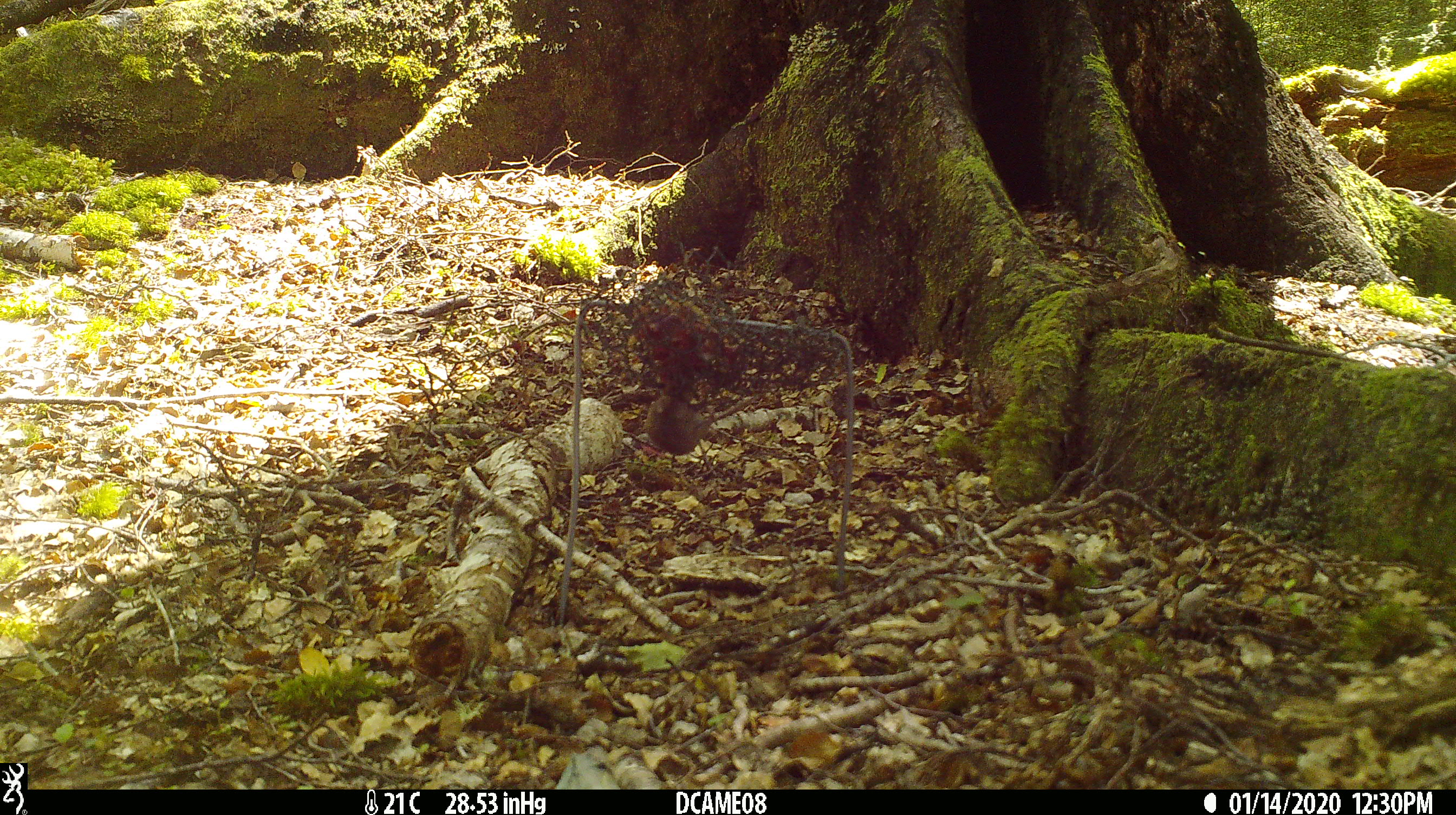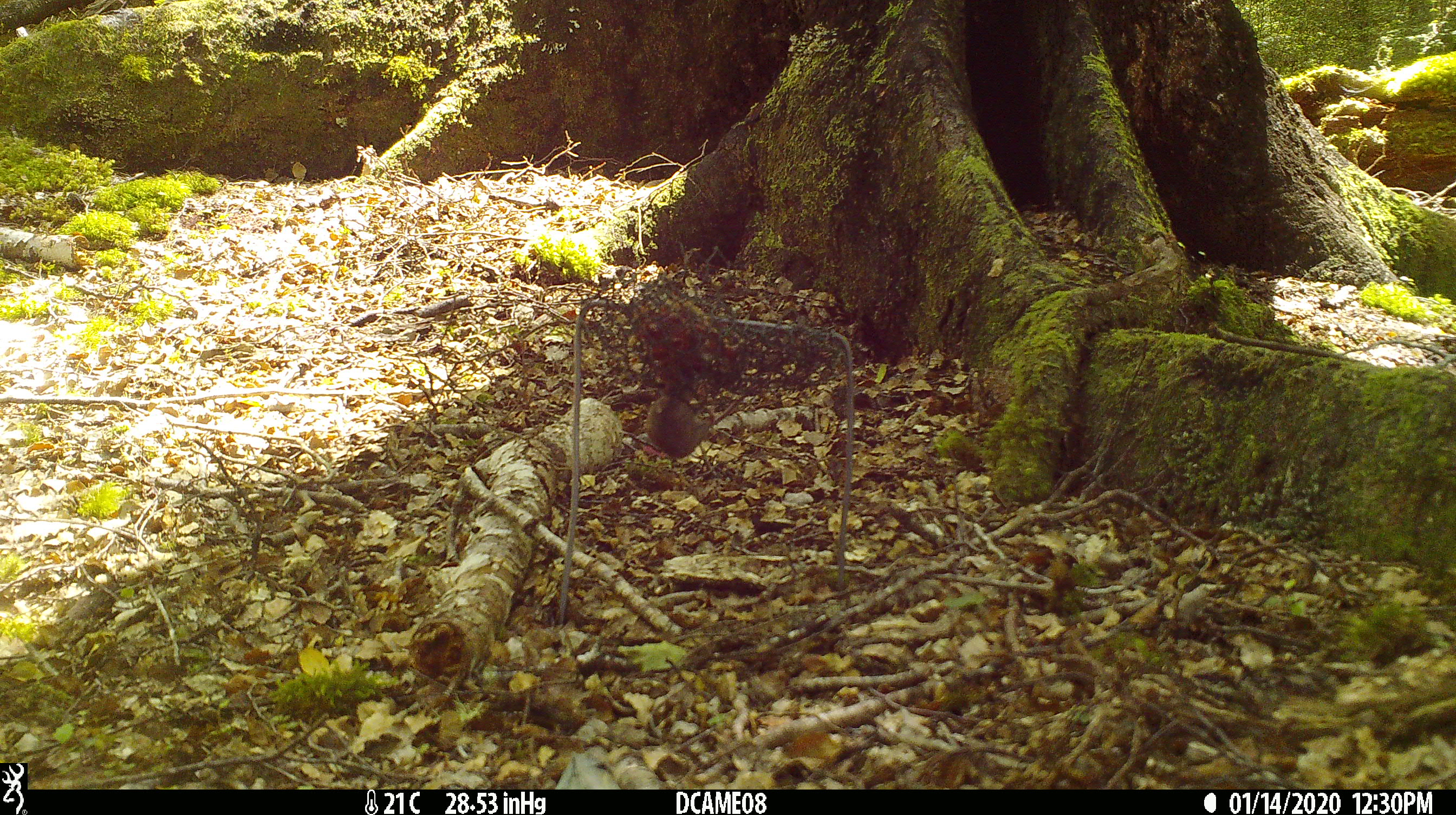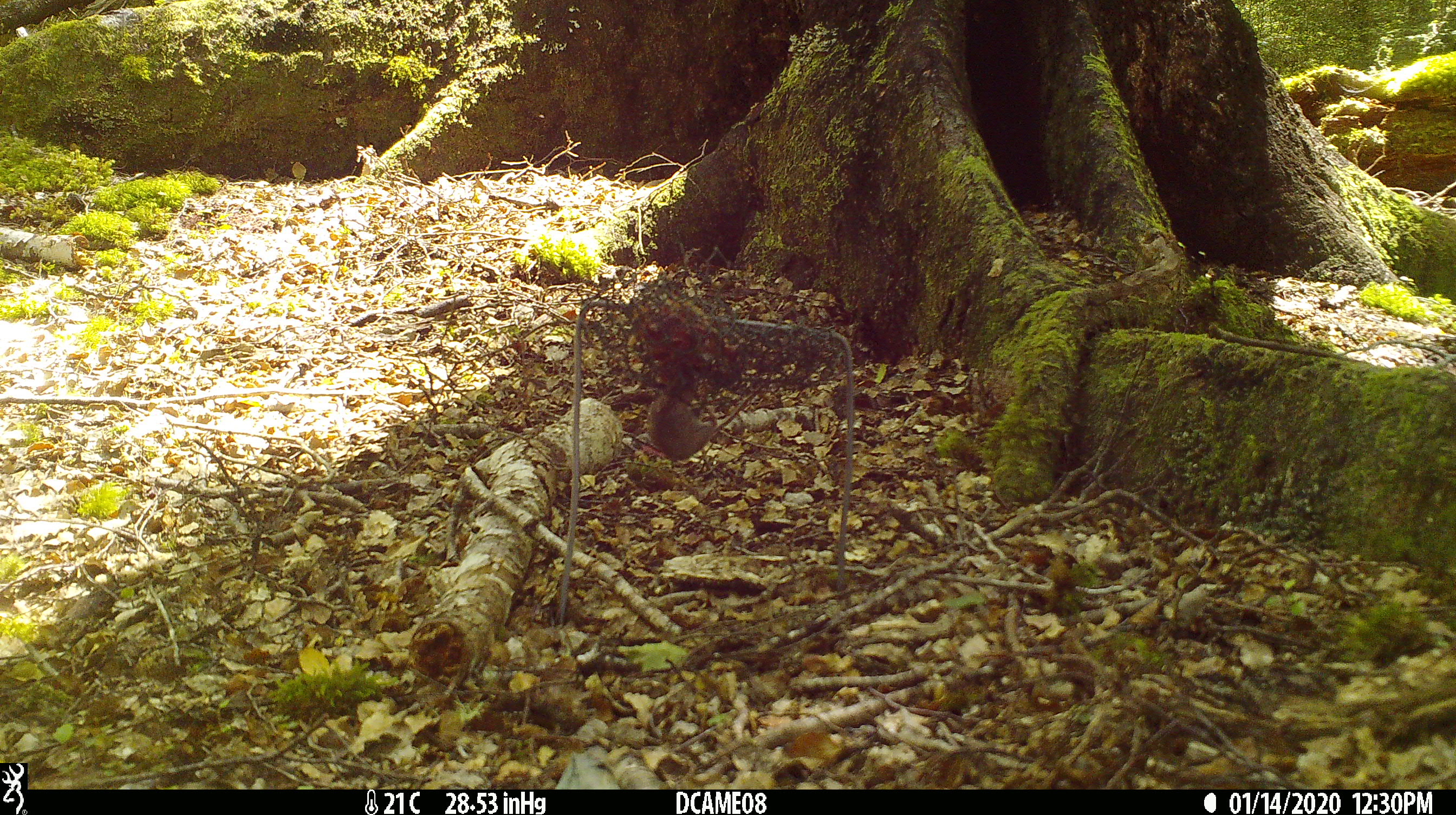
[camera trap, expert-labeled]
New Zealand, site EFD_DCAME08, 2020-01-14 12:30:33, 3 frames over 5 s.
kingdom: Animalia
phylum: Chordata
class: Mammalia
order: Rodentia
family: Muridae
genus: Mus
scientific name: Mus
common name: mouse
Mouse (Mus).